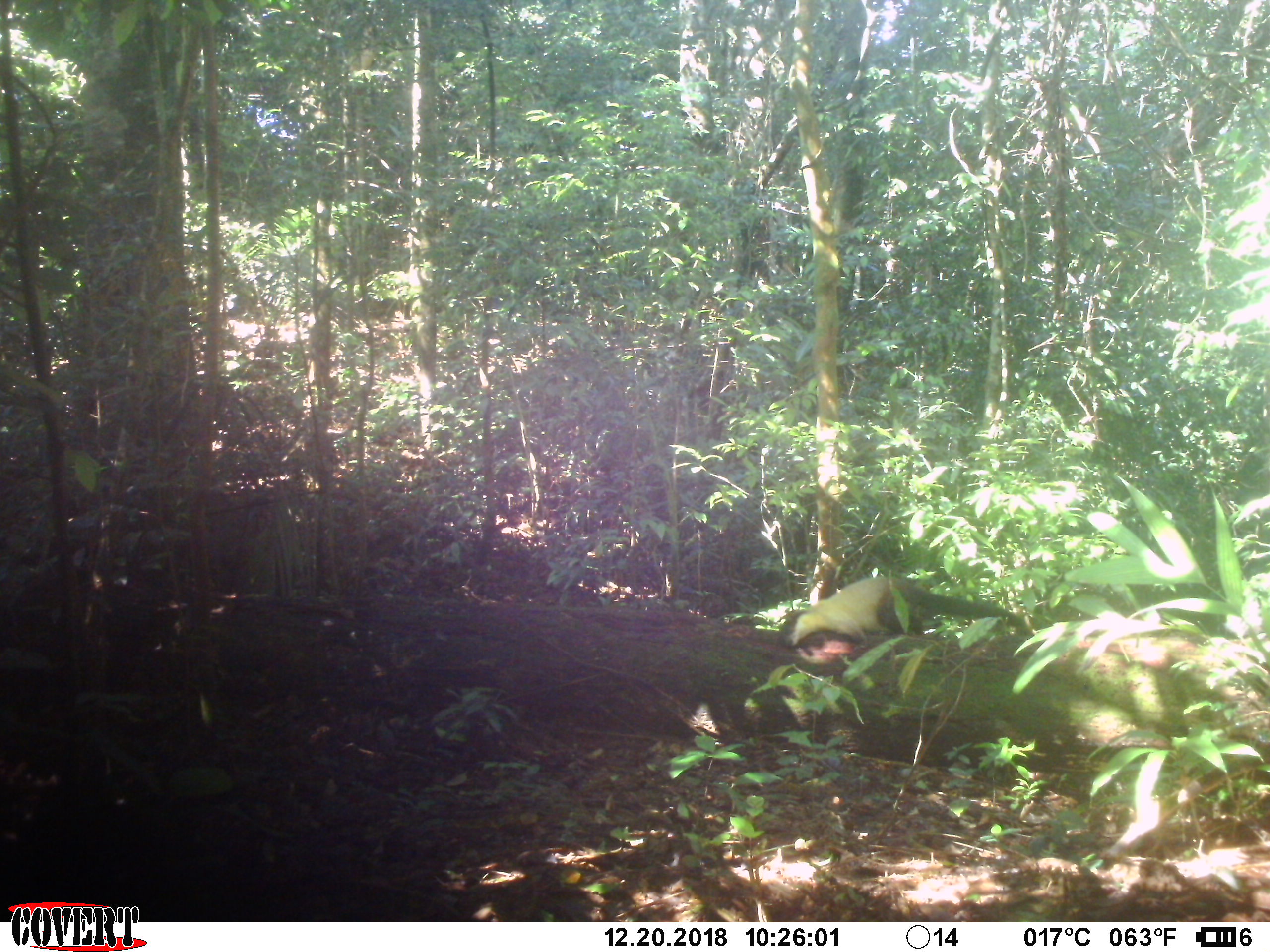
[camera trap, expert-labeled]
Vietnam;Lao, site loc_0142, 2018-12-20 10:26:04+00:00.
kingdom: Animalia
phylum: Chordata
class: Mammalia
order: Carnivora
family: Mustelidae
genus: Martes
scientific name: Martes flavigula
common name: yellow-throated marten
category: yellow throated marten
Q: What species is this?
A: Yellow throated marten (yellow-throated marten) (Martes flavigula).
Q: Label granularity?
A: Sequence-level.